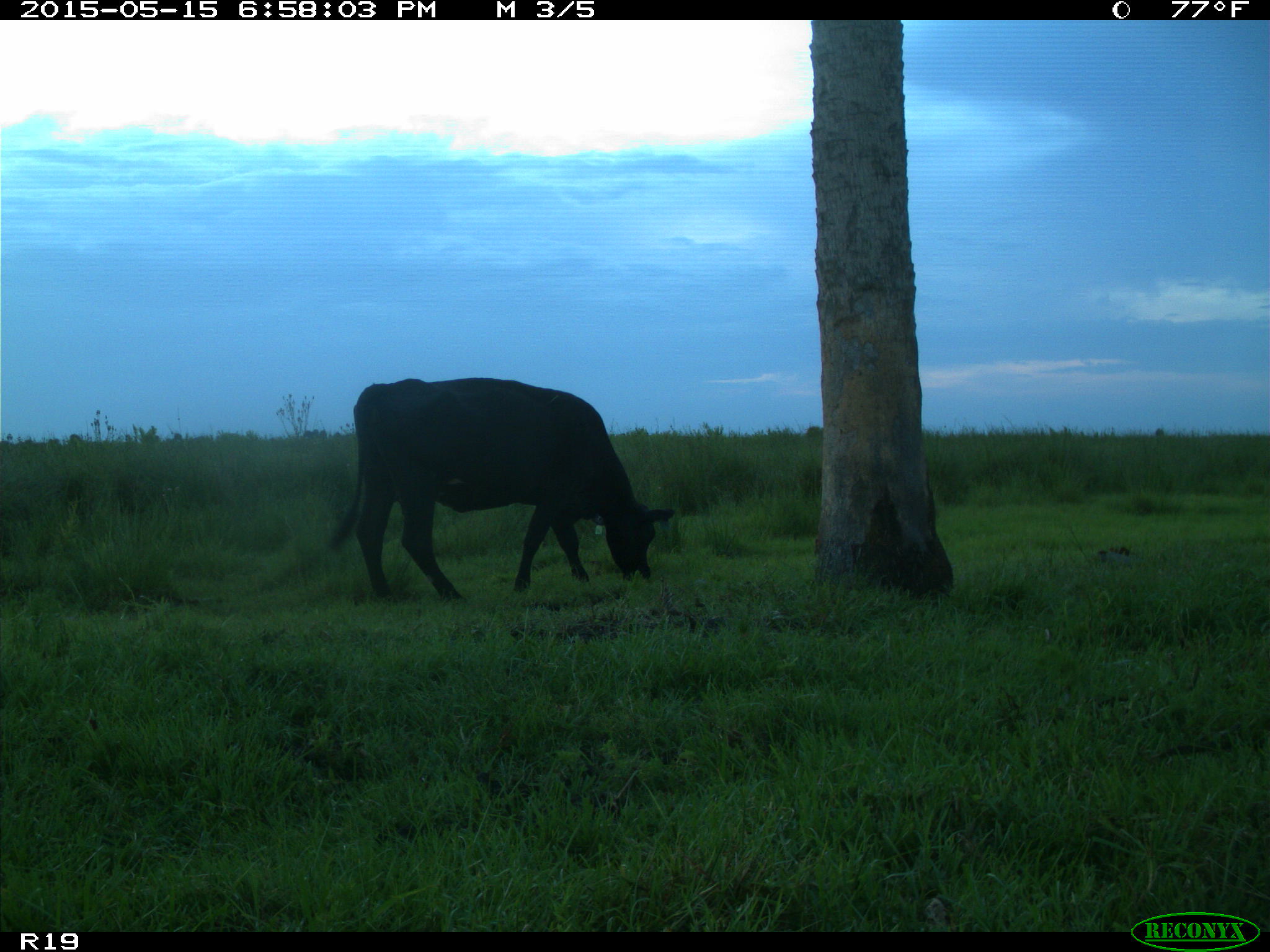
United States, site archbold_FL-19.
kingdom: Animalia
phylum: Chordata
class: Mammalia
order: Artiodactyla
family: Bovidae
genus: Bos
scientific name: Bos taurus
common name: domestic cow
Bos taurus (domestic cow).